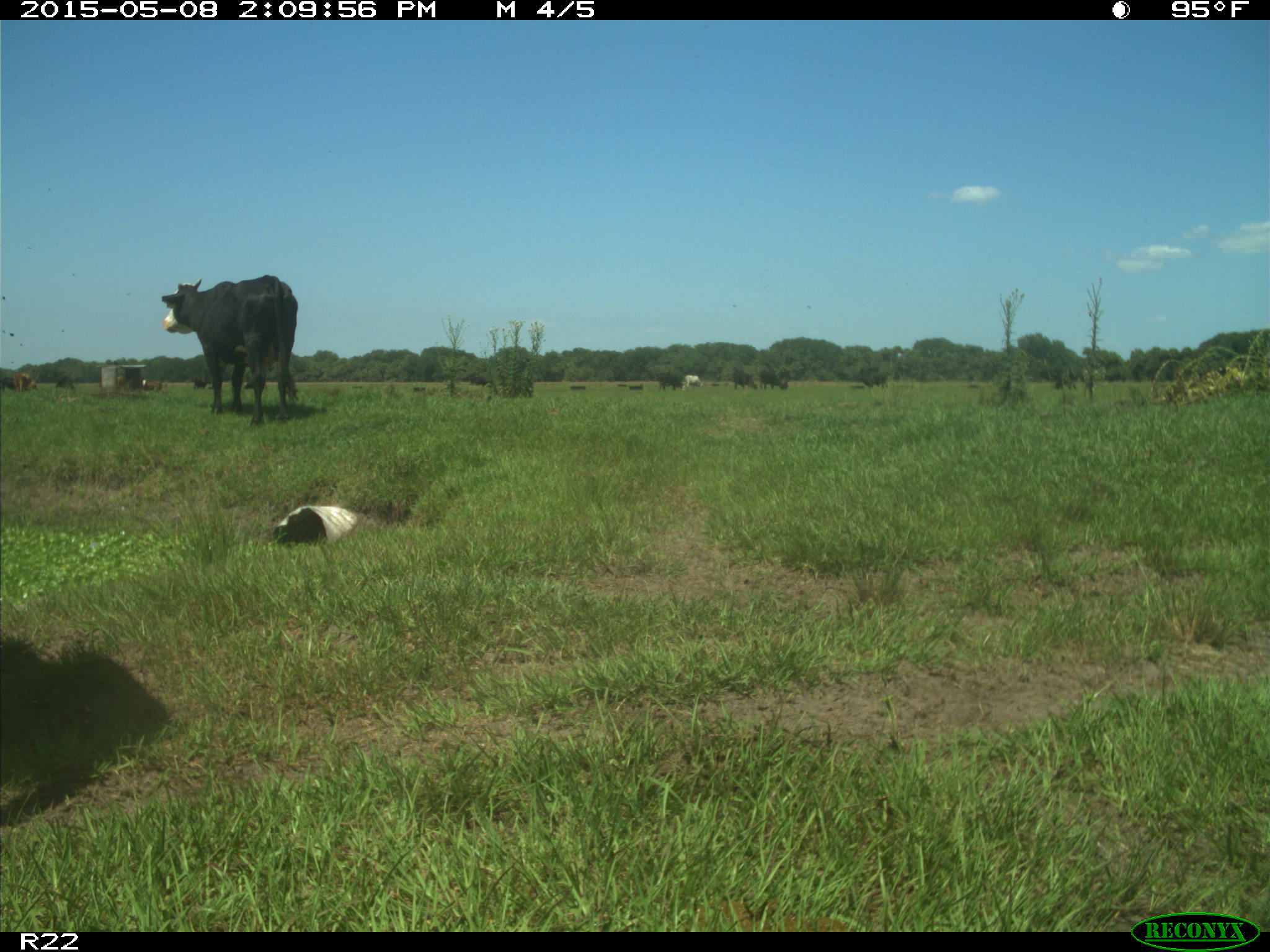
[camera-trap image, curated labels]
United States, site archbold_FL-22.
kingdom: Animalia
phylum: Chordata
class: Mammalia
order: Artiodactyla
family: Bovidae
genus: Bos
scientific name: Bos taurus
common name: domestic cow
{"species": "Bos taurus (domestic cow)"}